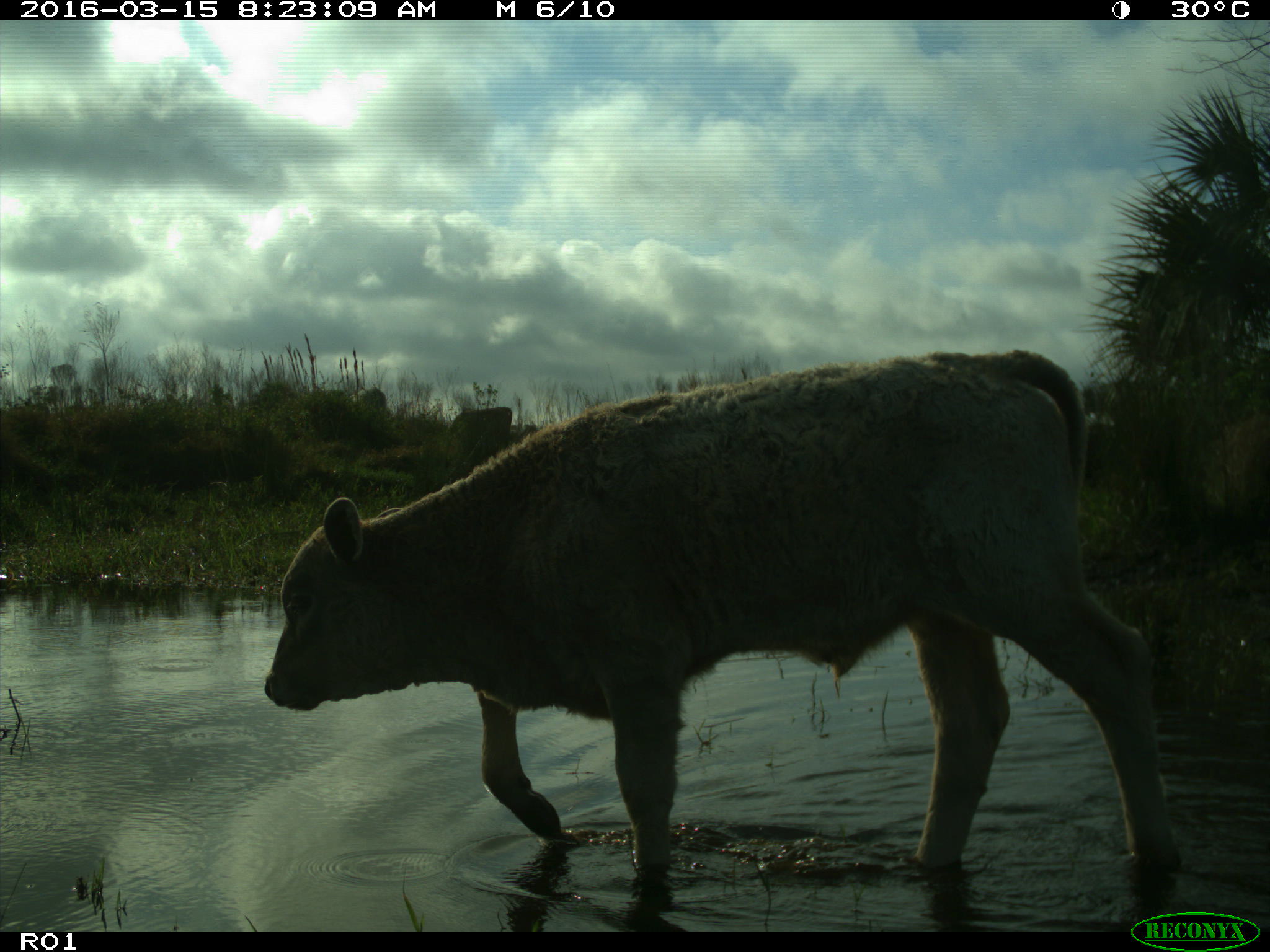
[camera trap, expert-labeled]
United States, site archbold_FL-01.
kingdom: Animalia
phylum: Chordata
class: Mammalia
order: Artiodactyla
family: Bovidae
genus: Bos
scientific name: Bos taurus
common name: domestic cow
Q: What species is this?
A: Bos taurus (domestic cow).